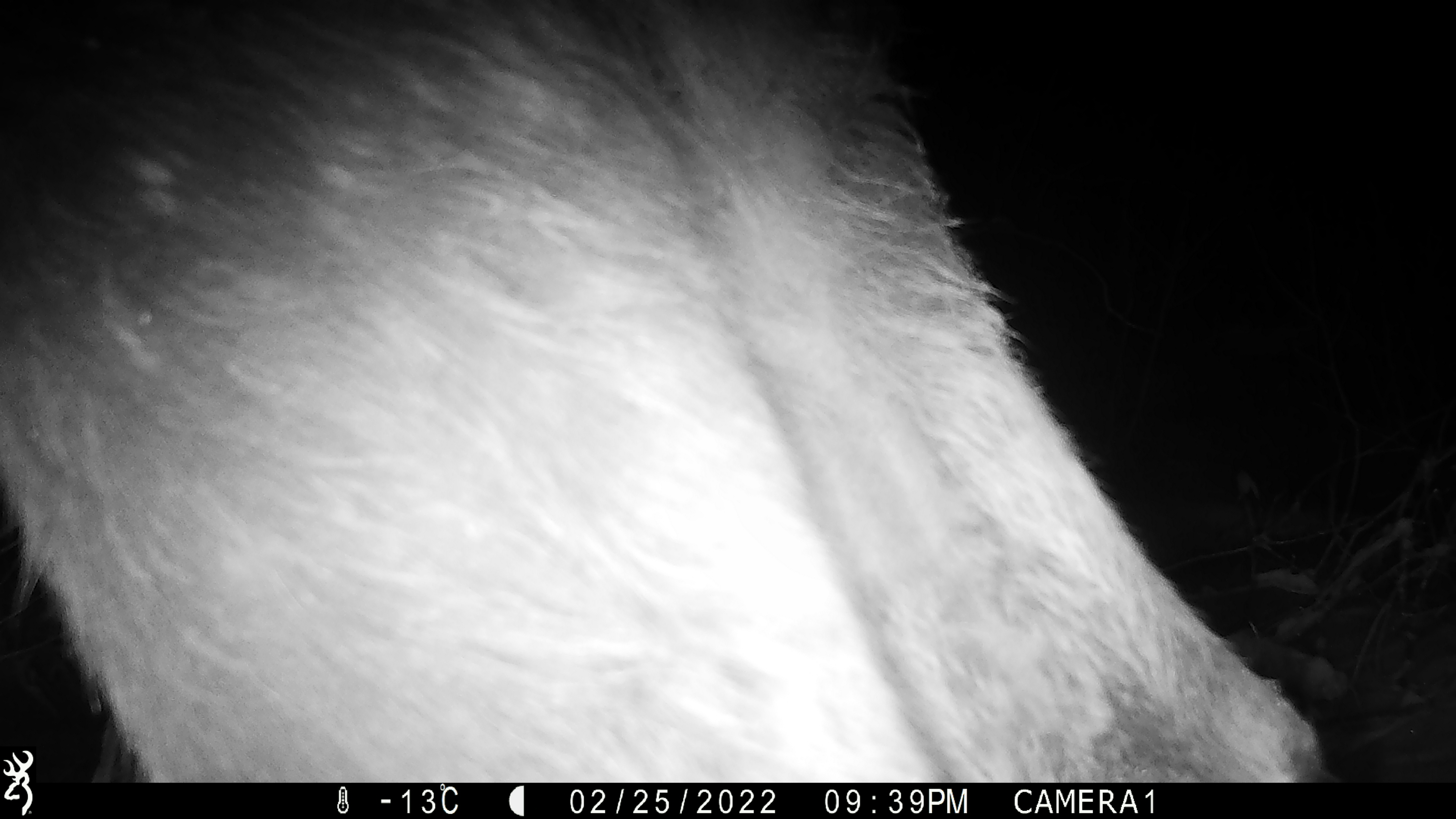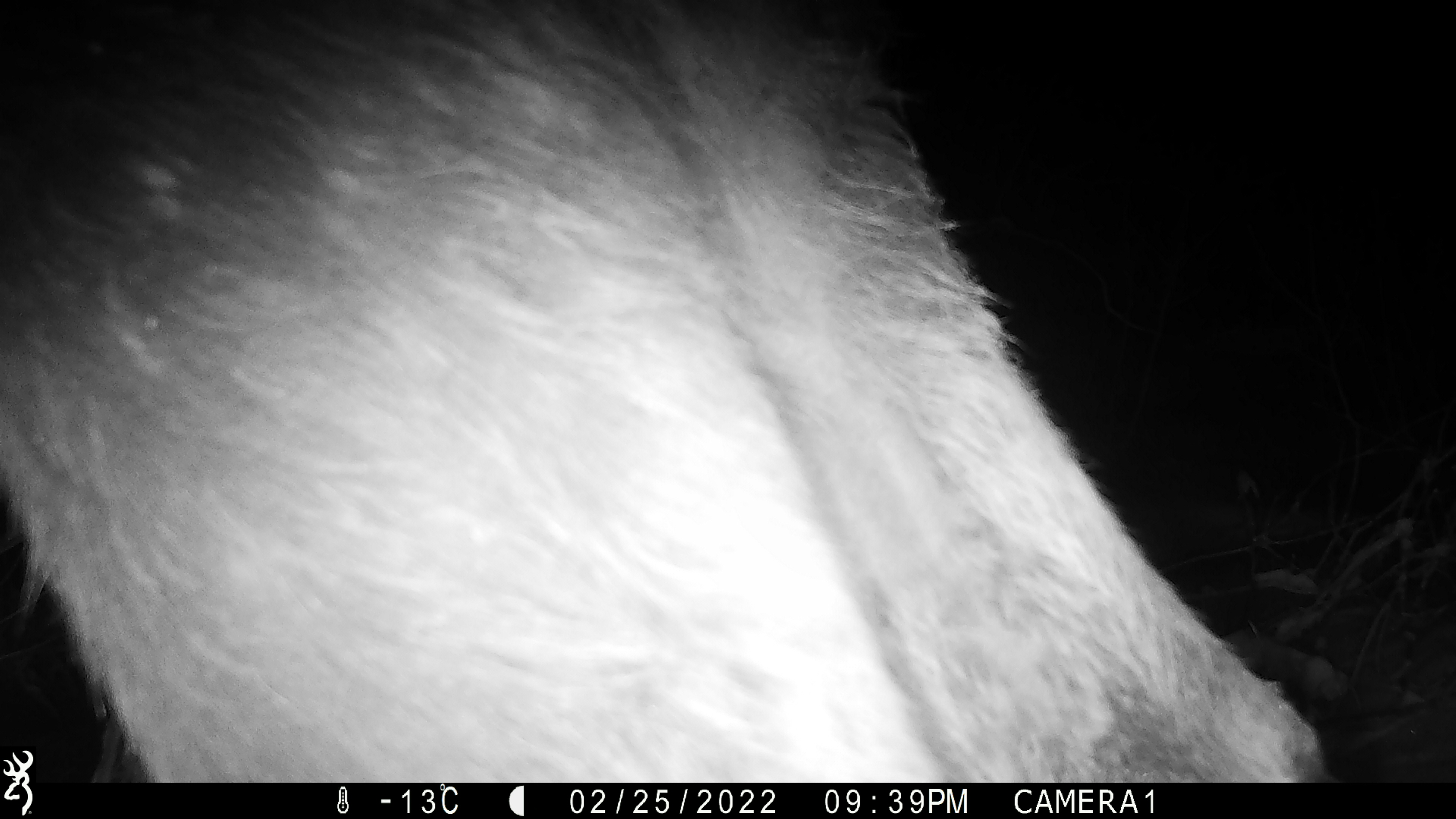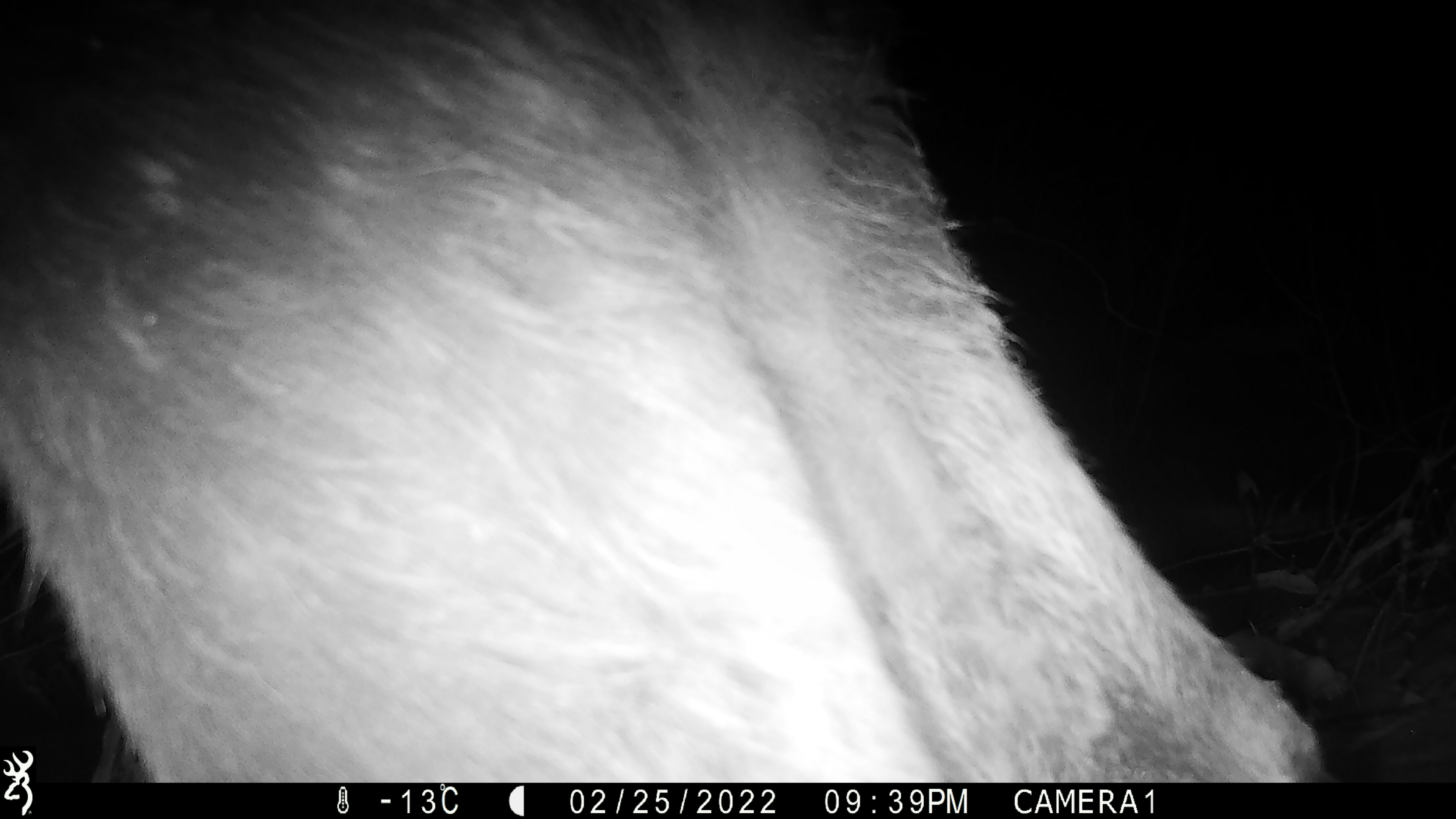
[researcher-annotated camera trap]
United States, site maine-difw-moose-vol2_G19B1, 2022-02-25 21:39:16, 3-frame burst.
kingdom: Animalia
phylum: Chordata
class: Mammalia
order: Artiodactyla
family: Cervidae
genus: Alces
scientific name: Alces alces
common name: moose